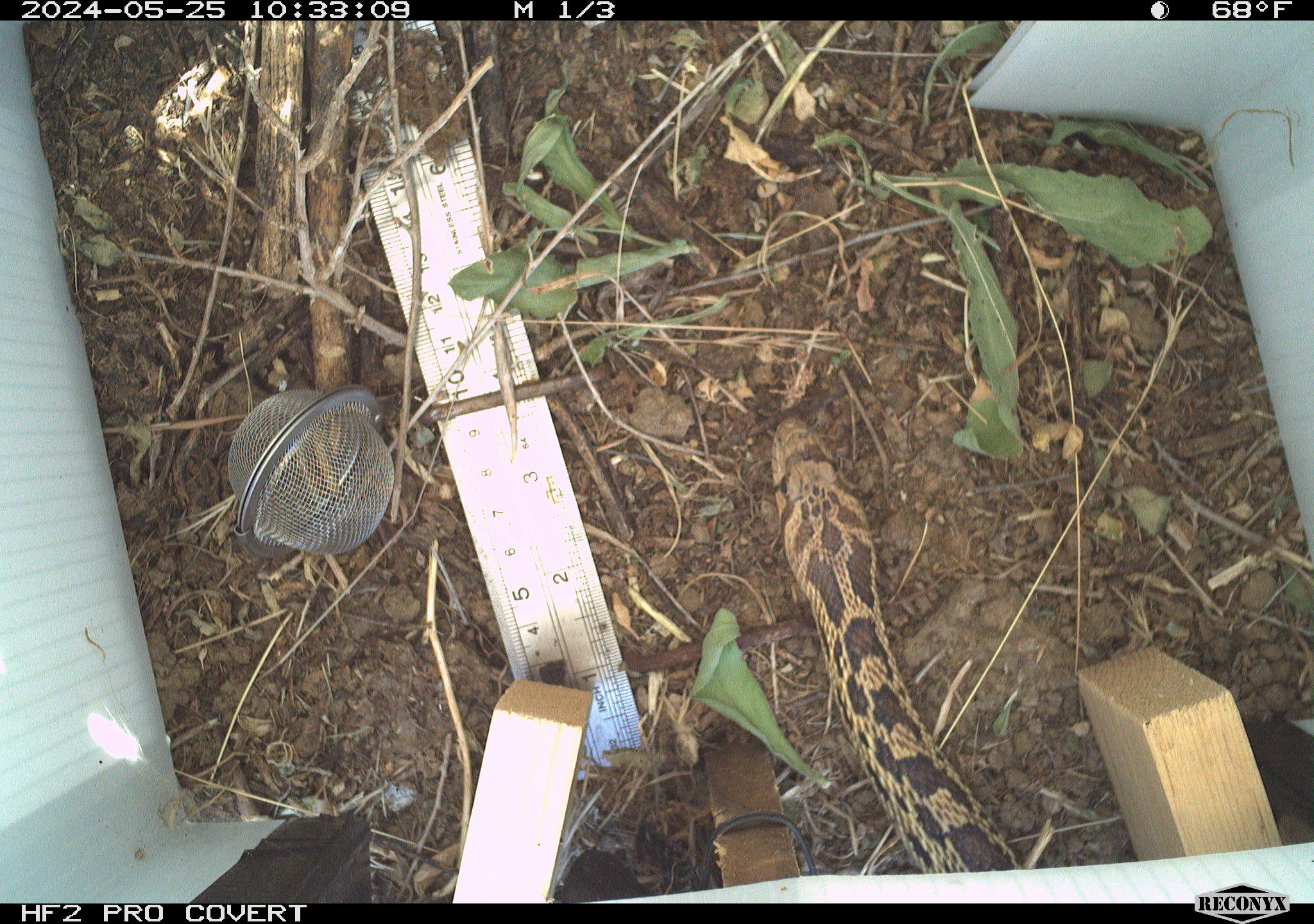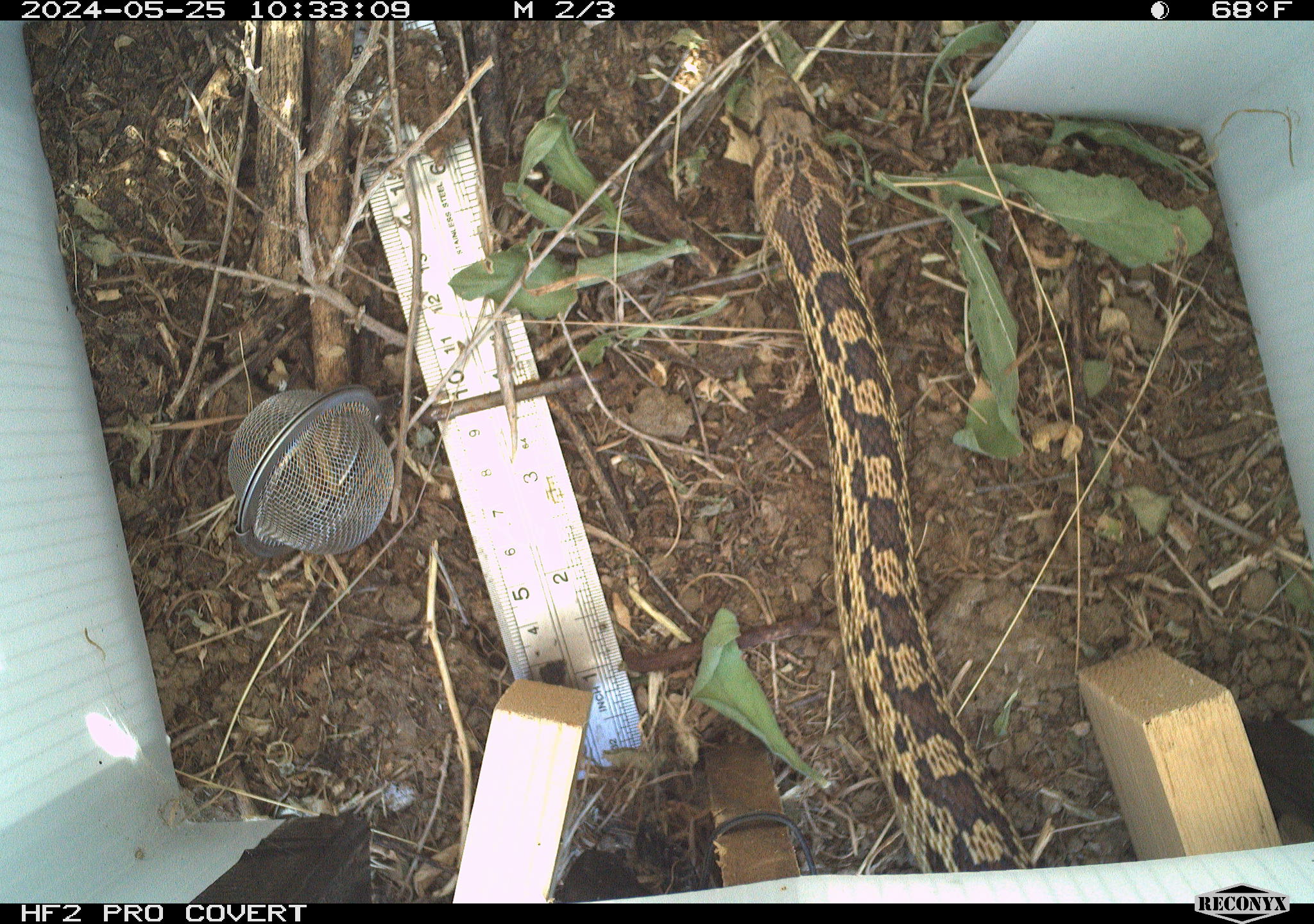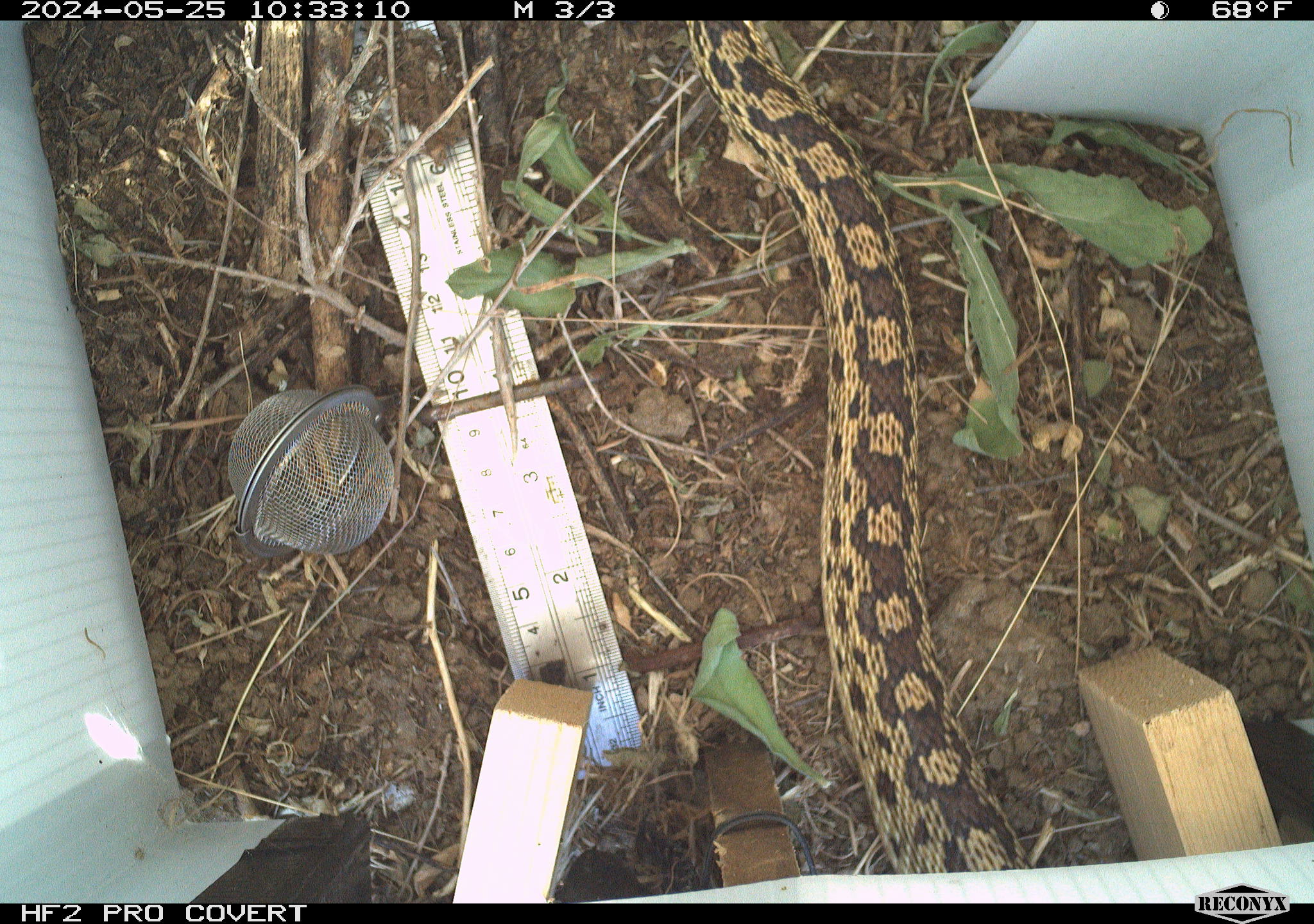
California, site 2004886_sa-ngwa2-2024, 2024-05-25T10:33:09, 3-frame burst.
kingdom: Animalia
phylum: Chordata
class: Reptilia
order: Squamata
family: Colubridae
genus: Pituophis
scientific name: Pituophis catenifer catenifer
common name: pacific gophersnake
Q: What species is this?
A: Pacific gophersnake (Pituophis catenifer catenifer).